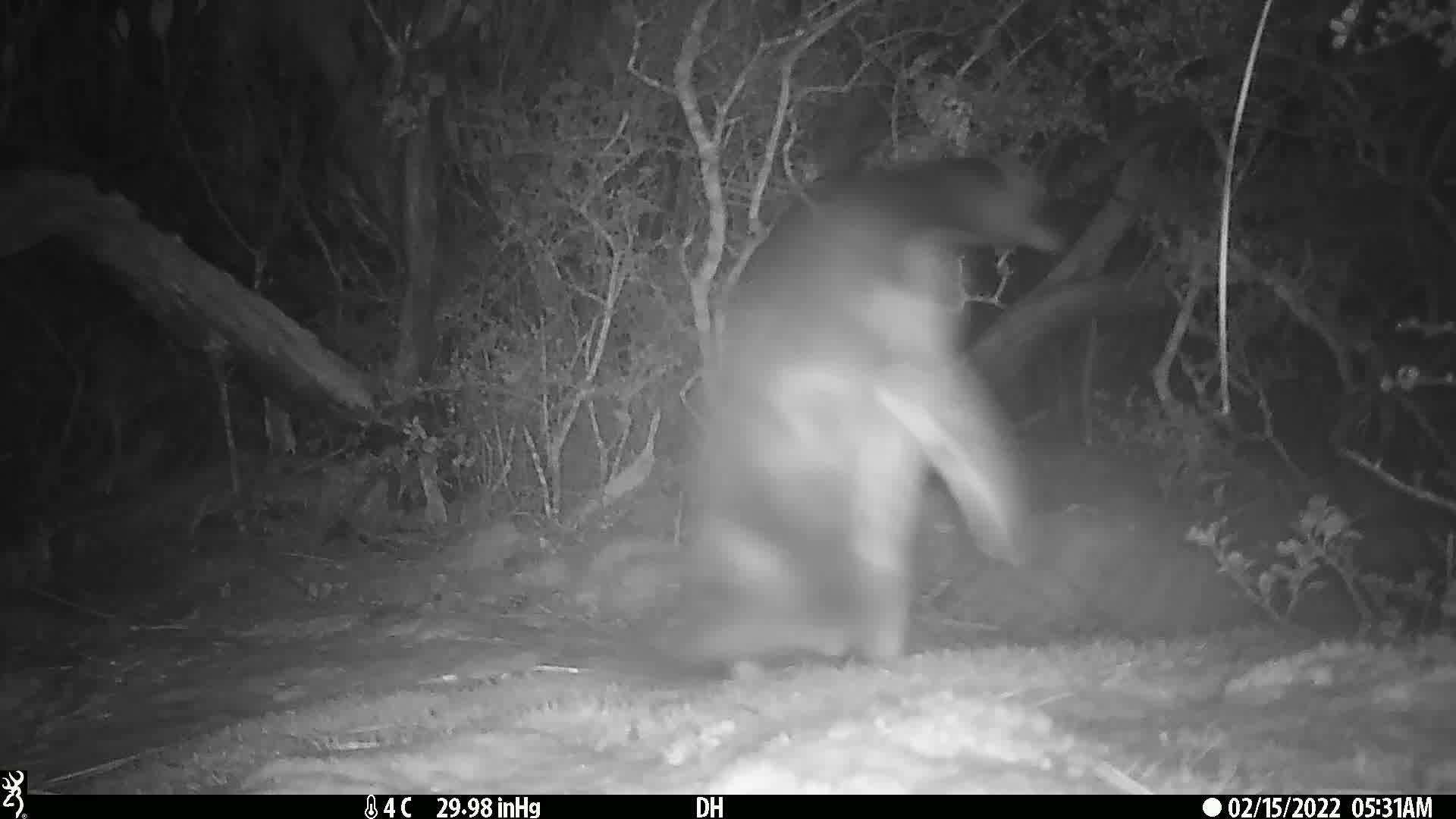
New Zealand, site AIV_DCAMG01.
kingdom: Animalia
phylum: Chordata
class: Aves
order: Sphenisciformes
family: Spheniscidae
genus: Megadyptes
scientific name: Megadyptes antipodes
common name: yellow-eyed penguin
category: yellow eyed penguin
Yellow eyed penguin (yellow-eyed penguin) (Megadyptes antipodes).